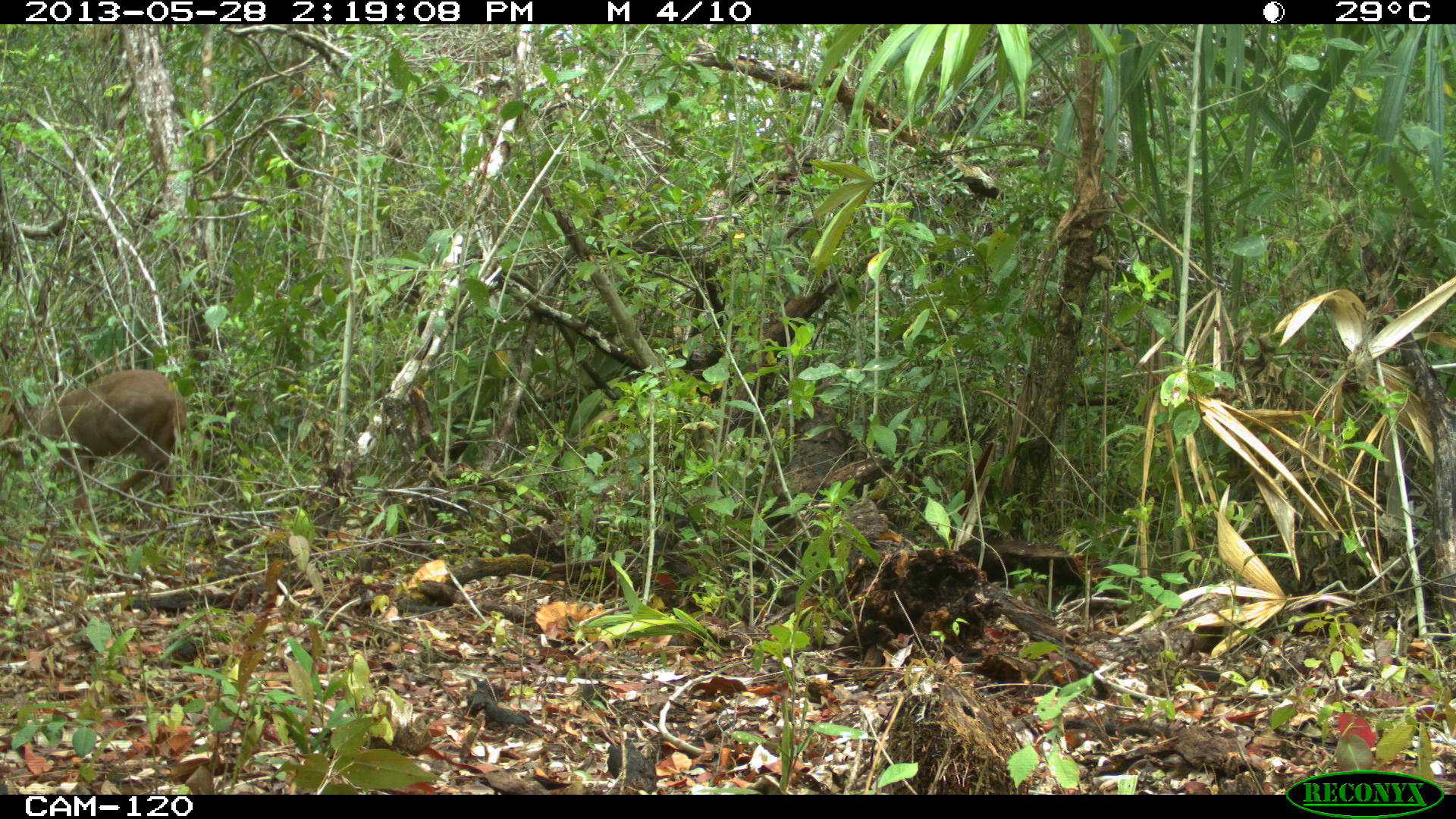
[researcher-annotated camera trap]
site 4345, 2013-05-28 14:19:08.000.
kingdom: Animalia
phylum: Chordata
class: Mammalia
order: Artiodactyla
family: Cervidae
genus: Odocoileus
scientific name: Odocoileus pandora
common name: yucatán brown brocket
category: mazama pandora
Mazama pandora (yucatán brown brocket) (Odocoileus pandora), count 1, sex male.